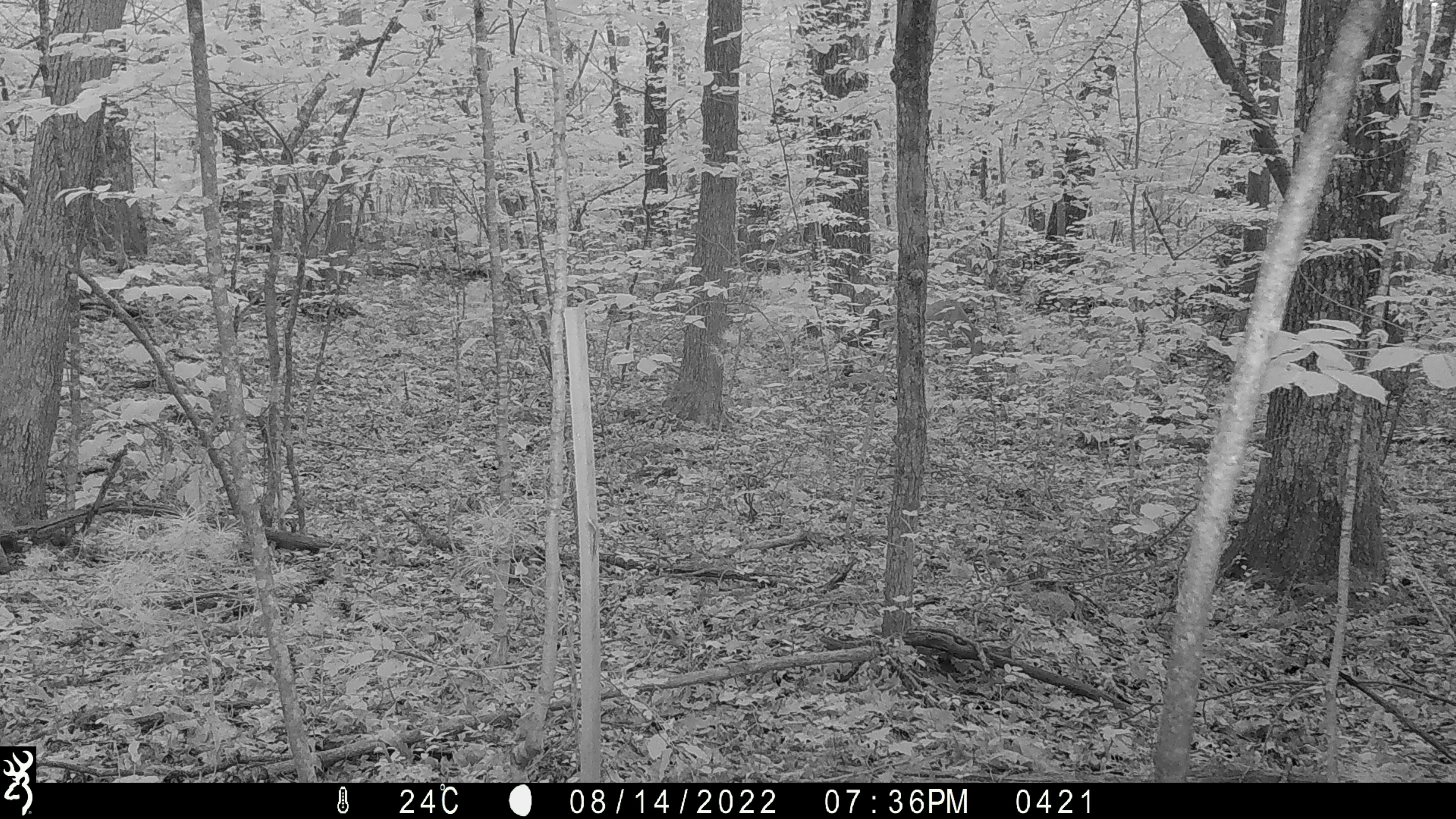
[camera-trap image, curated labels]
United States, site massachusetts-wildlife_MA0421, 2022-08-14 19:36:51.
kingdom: Animalia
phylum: Chordata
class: Mammalia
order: Artiodactyla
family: Cervidae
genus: Odocoileus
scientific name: Odocoileus virginianus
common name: white-tailed deer